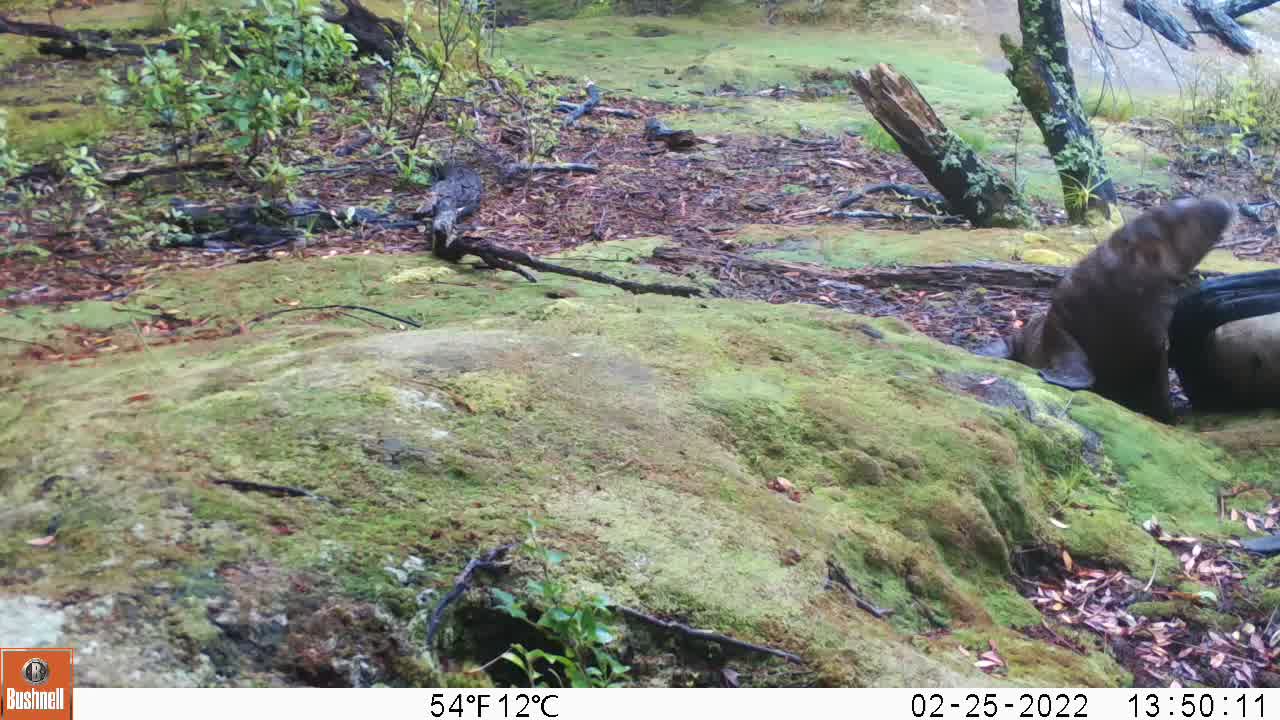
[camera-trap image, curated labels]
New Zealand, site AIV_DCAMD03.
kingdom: Animalia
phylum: Chordata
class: Mammalia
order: Carnivora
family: Otariidae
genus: Phocarctos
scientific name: Phocarctos hookeri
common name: new zealand sea lion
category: sealion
Sealion (new zealand sea lion) (Phocarctos hookeri).